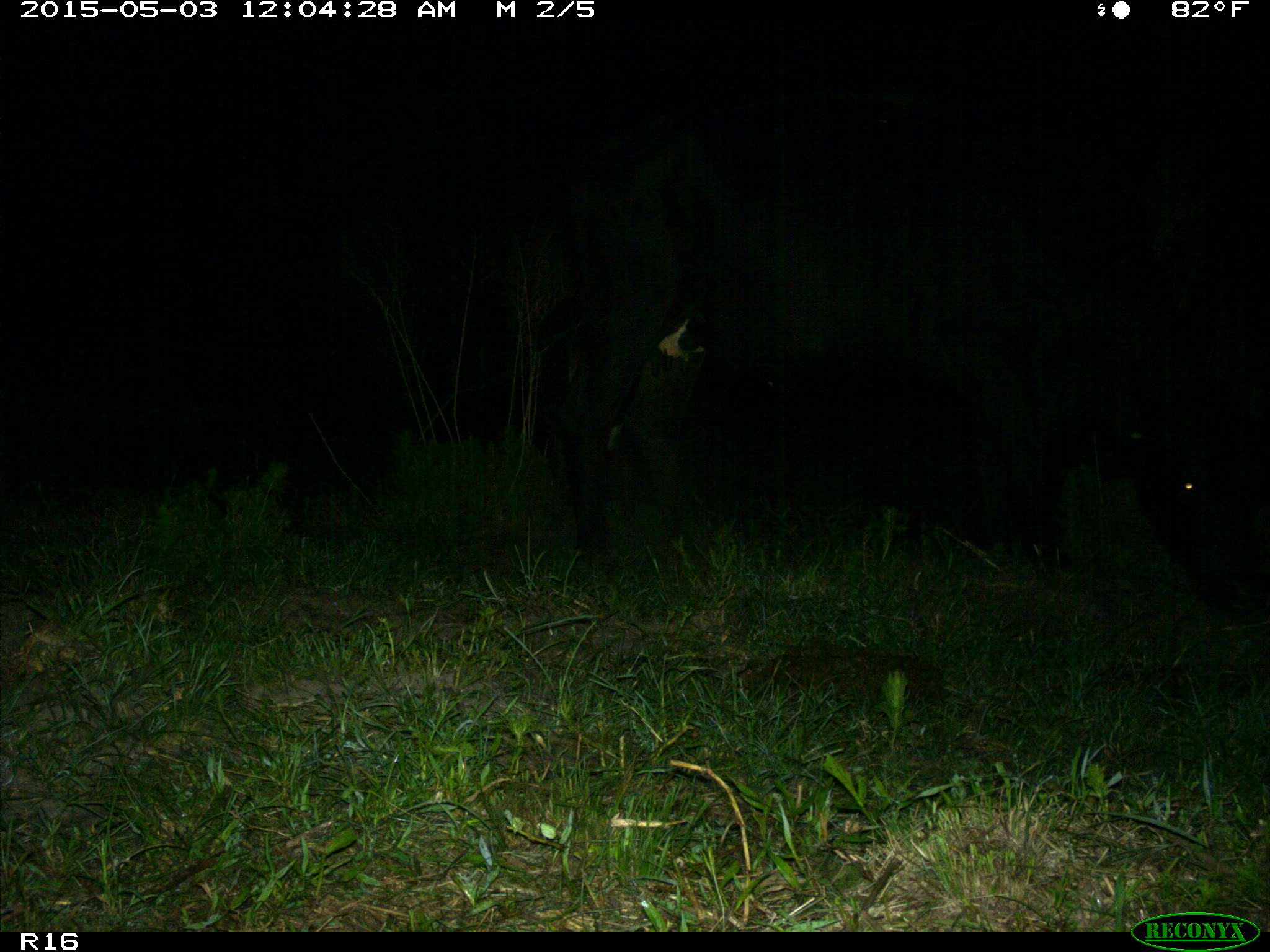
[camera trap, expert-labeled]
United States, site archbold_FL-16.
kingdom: Animalia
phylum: Chordata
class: Mammalia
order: Artiodactyla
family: Bovidae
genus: Bos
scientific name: Bos taurus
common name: domestic cow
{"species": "Bos taurus (domestic cow)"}